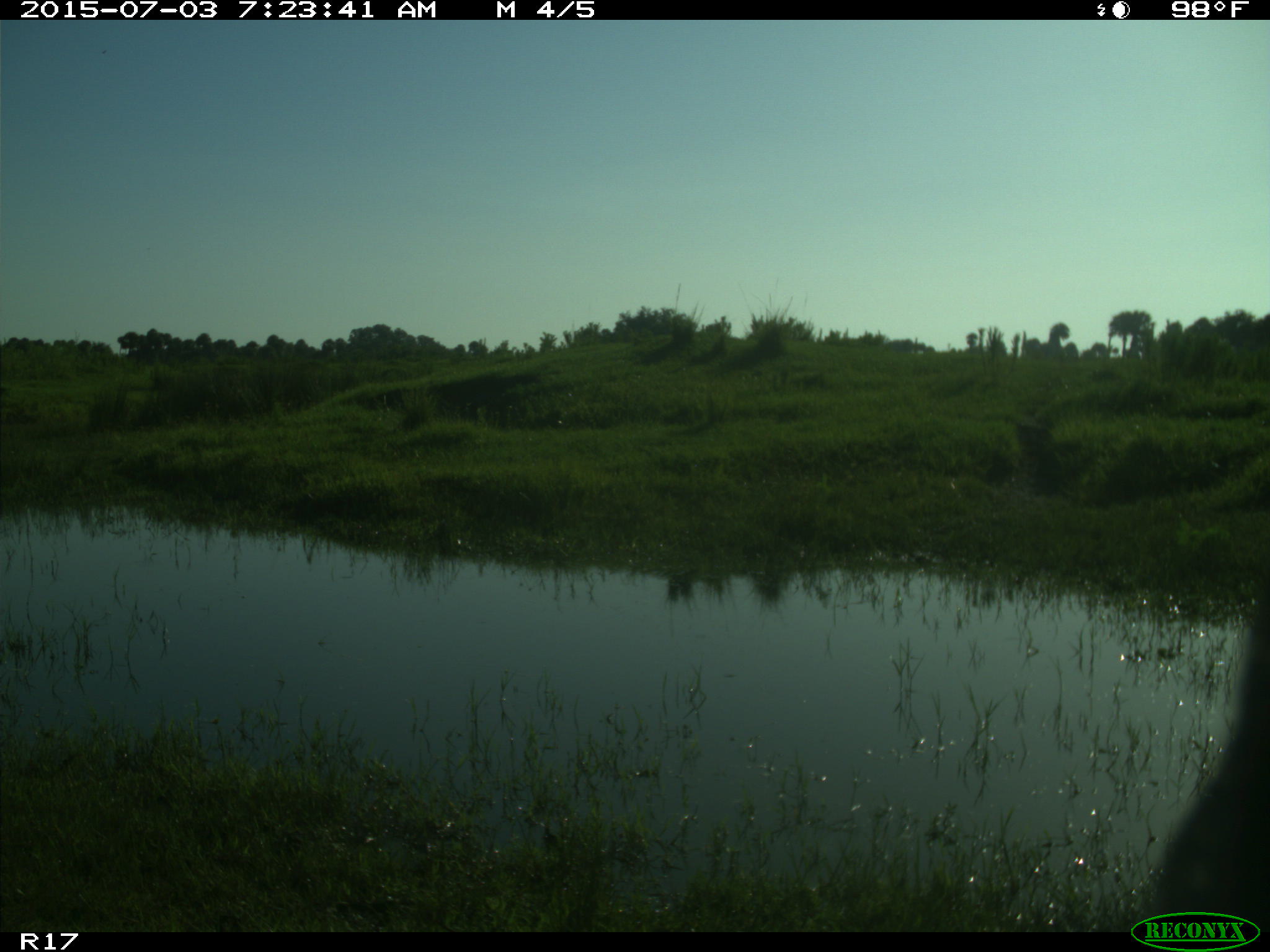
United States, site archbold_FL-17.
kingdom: Animalia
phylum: Chordata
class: Mammalia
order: Artiodactyla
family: Bovidae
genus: Bos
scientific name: Bos taurus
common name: domestic cow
Bos taurus (domestic cow).